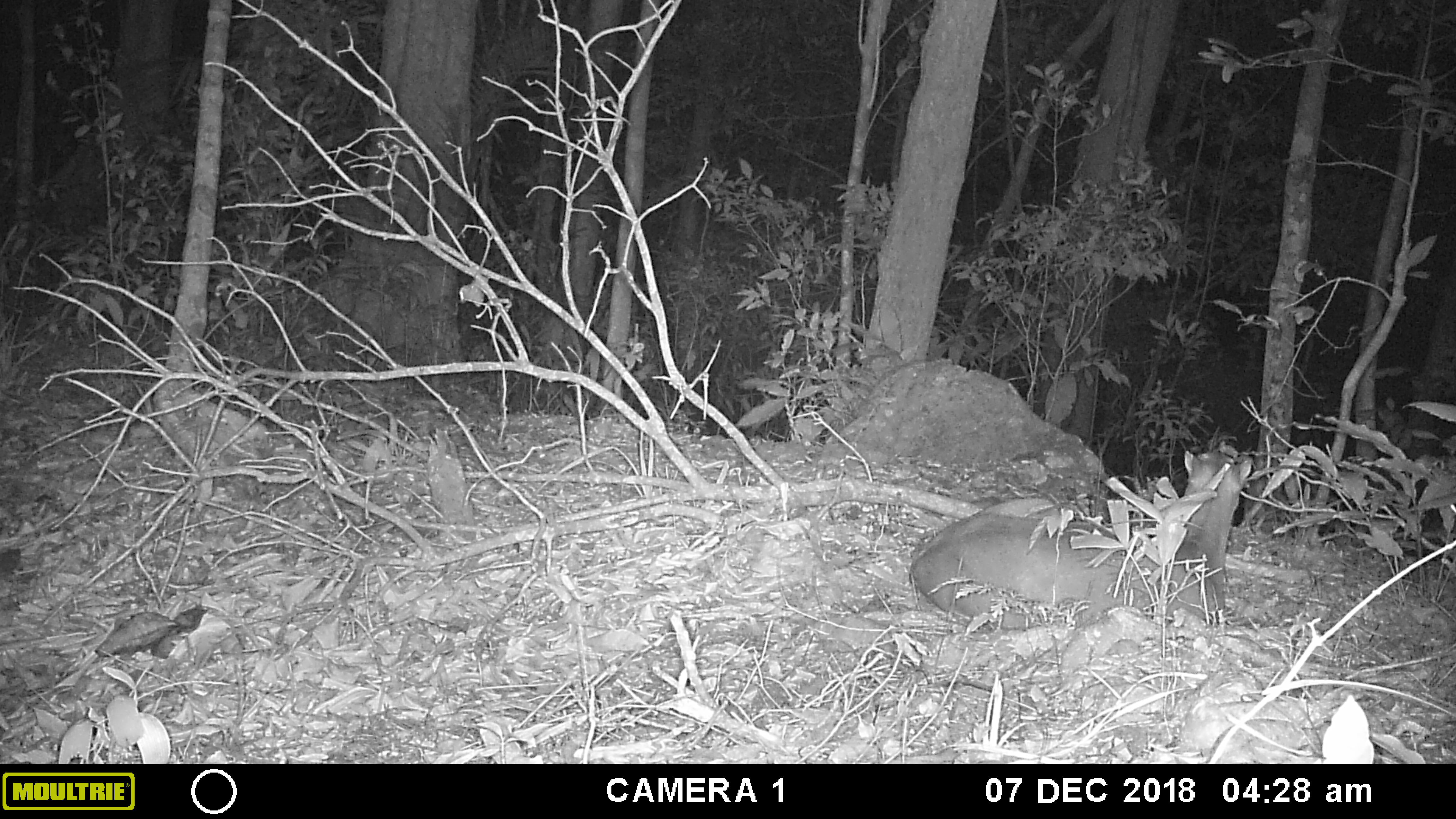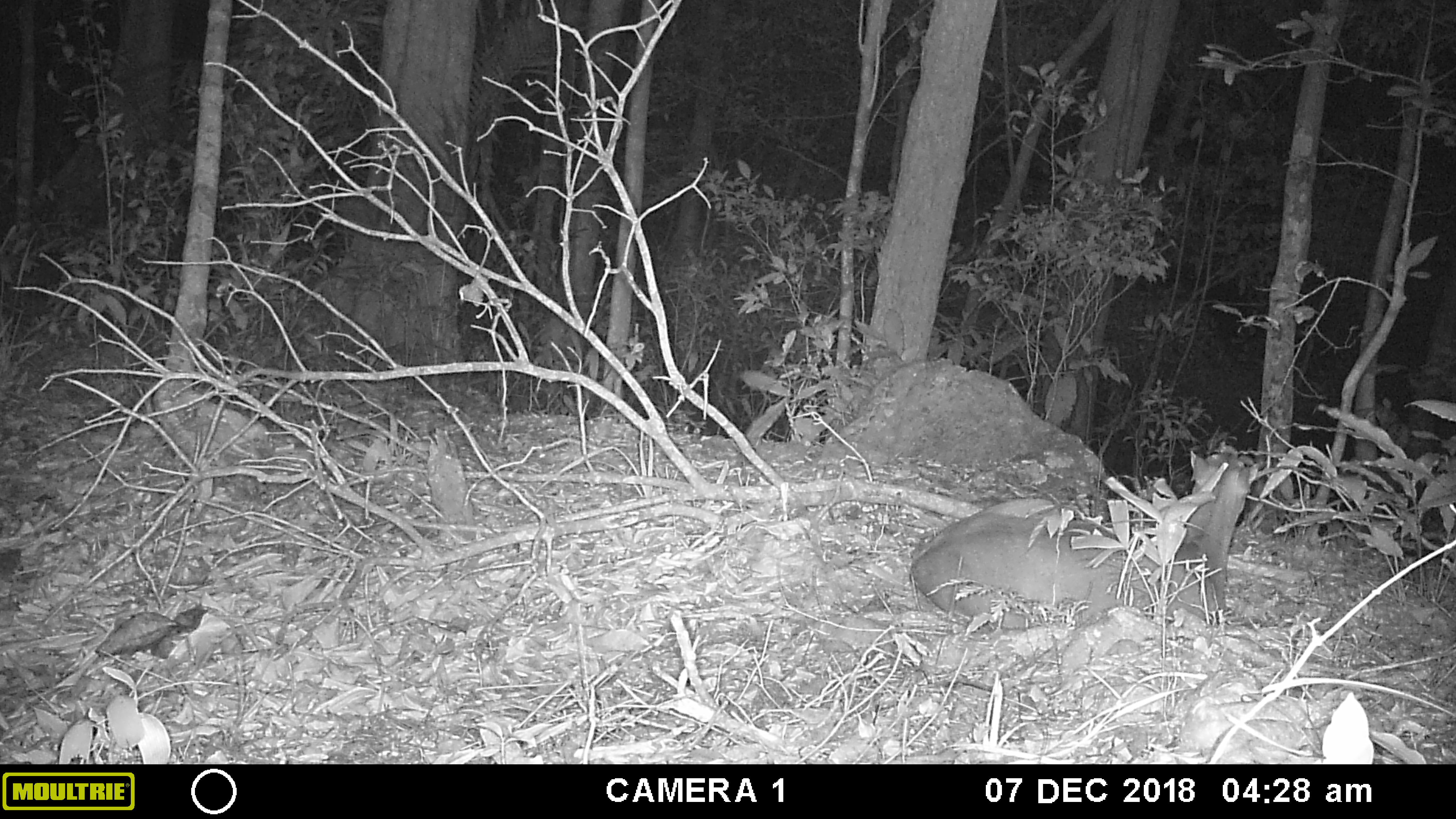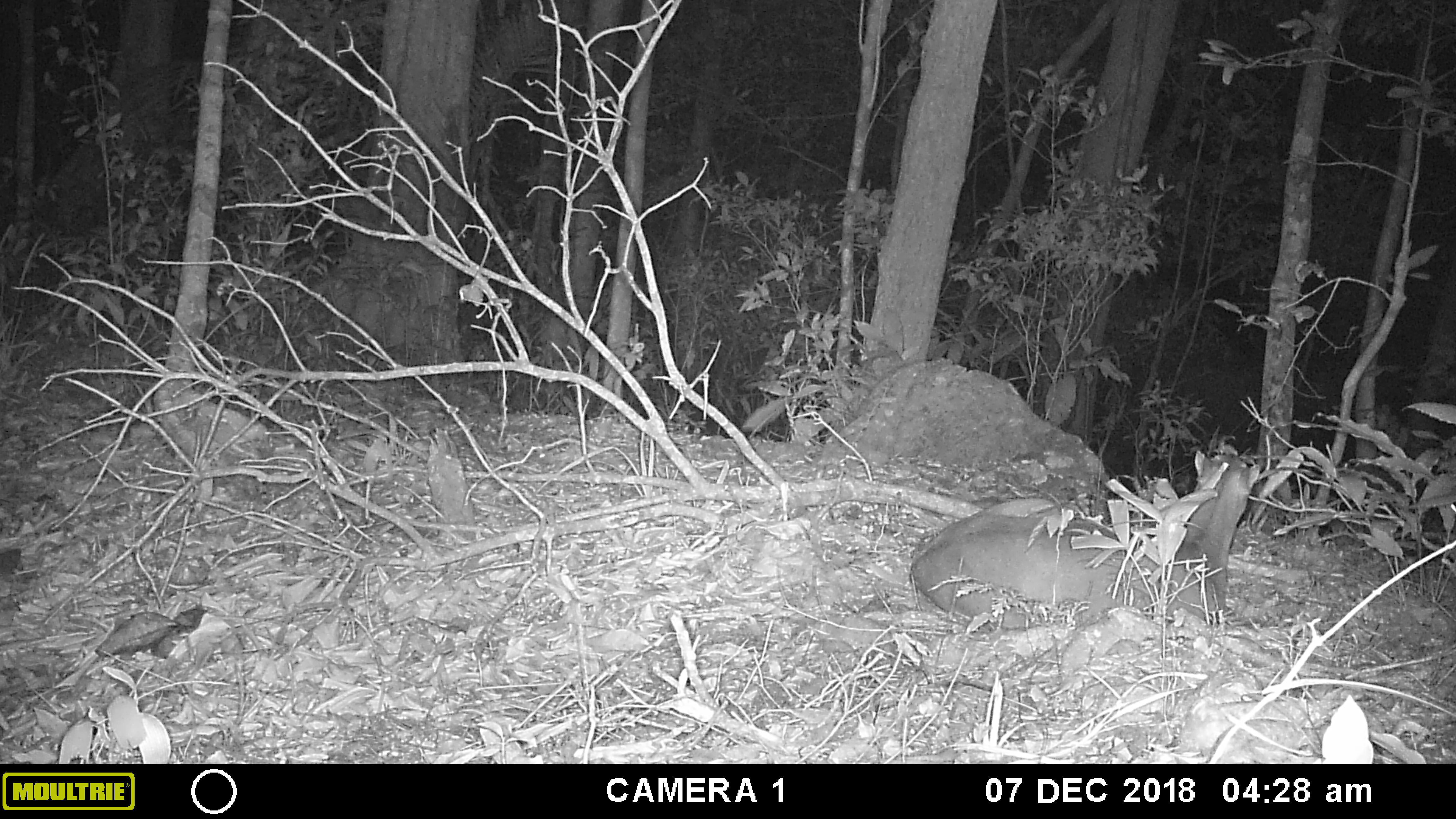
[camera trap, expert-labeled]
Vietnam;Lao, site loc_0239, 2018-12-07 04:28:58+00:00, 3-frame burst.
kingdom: Animalia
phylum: Chordata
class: Mammalia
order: Artiodactyla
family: Cervidae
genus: Muntiacus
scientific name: Muntiacus vuquangensis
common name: large-antlered muntjac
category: large antlered muntjac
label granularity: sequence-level